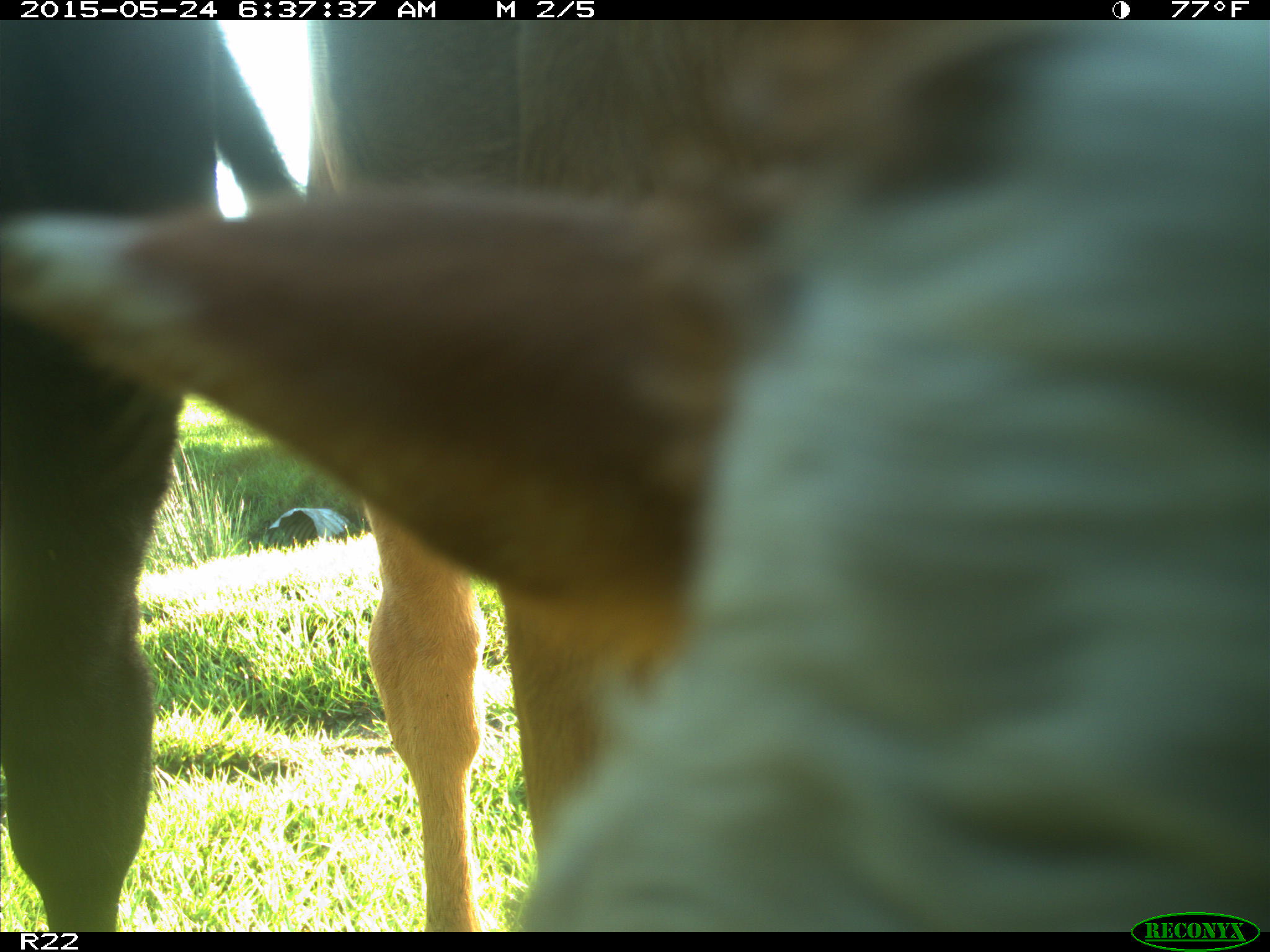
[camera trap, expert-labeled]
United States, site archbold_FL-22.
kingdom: Animalia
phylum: Chordata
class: Mammalia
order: Artiodactyla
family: Bovidae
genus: Bos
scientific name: Bos taurus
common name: domestic cow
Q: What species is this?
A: Bos taurus (domestic cow).